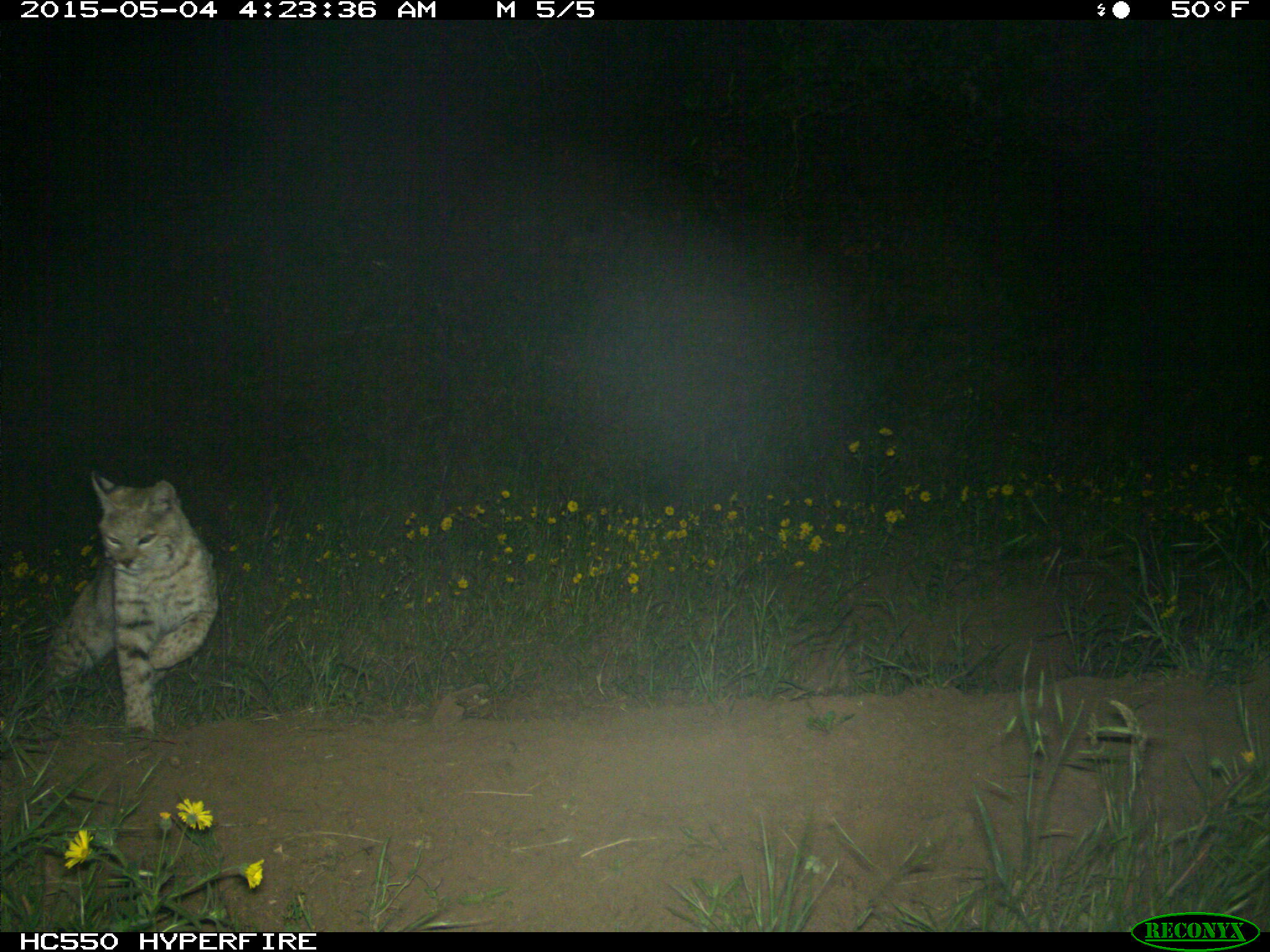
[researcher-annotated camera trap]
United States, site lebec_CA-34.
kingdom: Animalia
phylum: Chordata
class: Mammalia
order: Carnivora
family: Felidae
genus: Lynx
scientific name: Lynx rufus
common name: bobcat